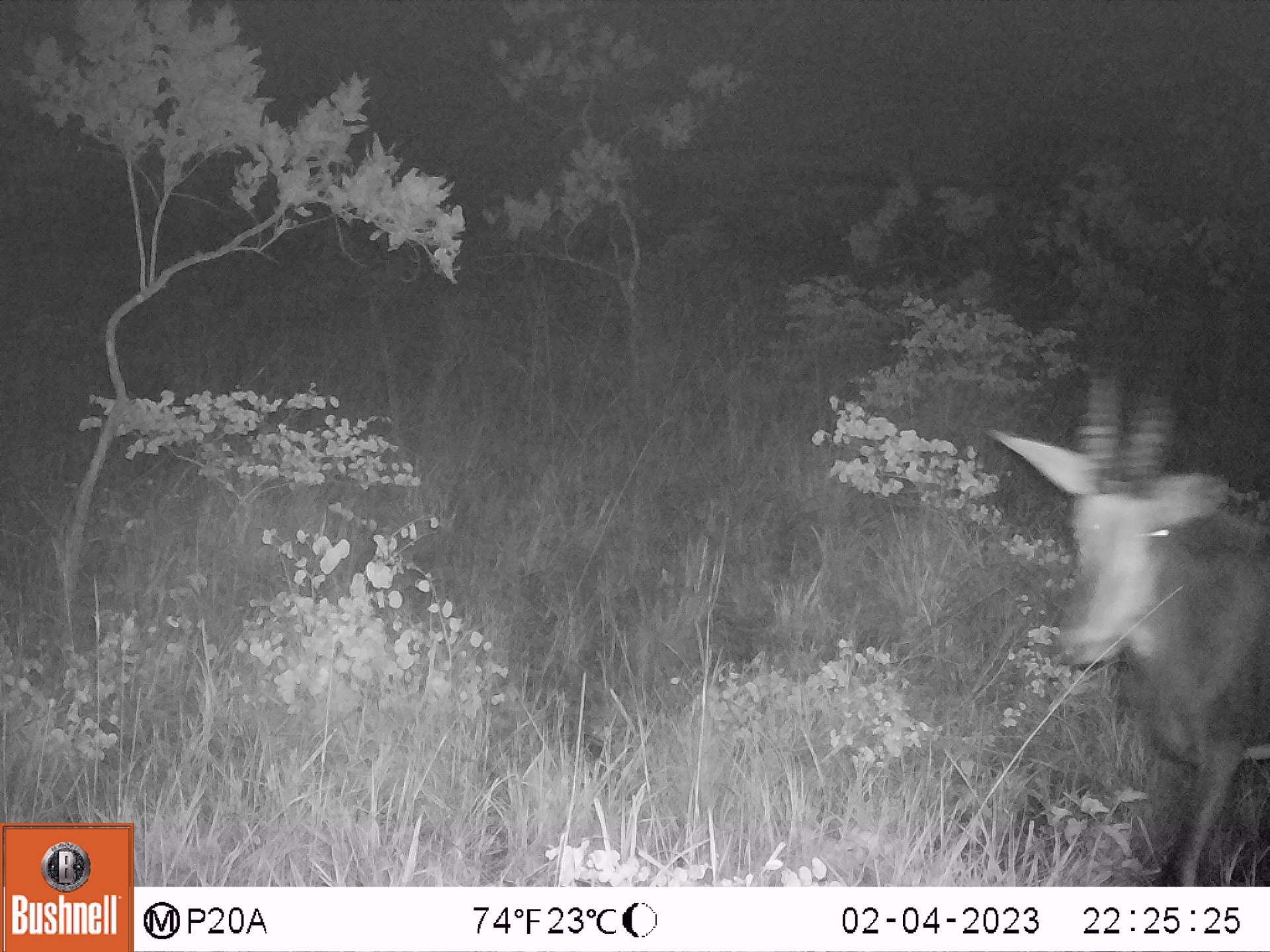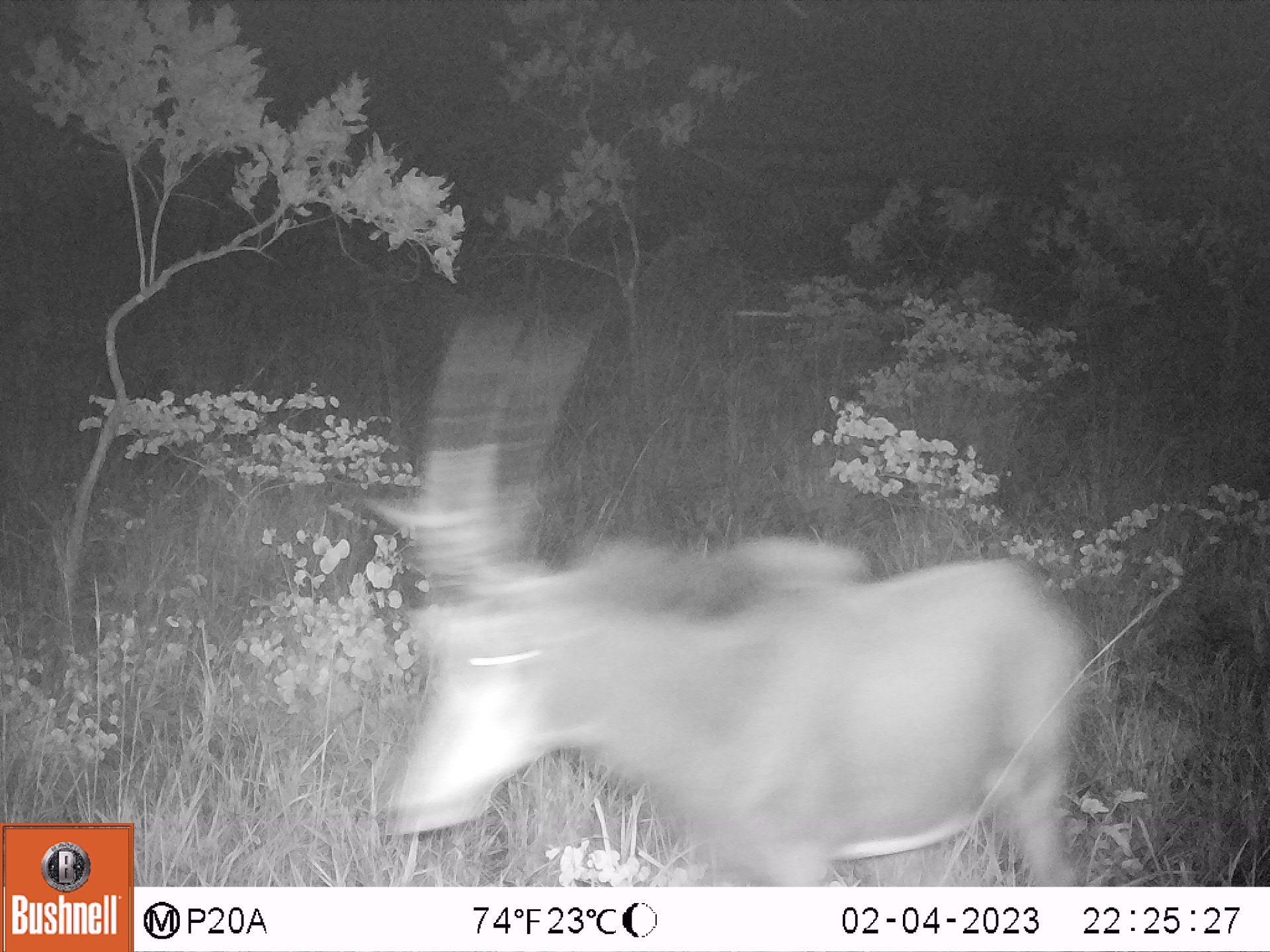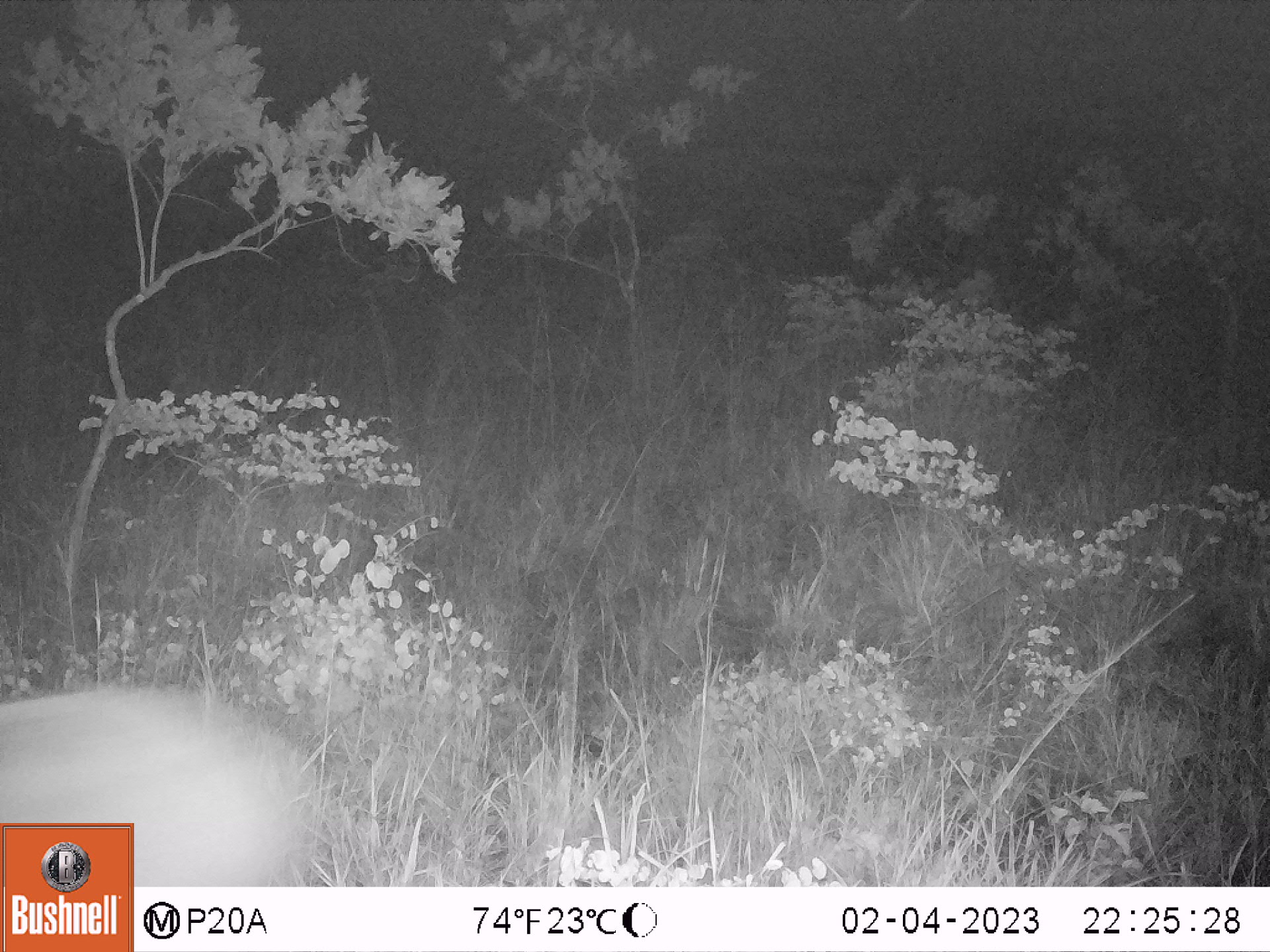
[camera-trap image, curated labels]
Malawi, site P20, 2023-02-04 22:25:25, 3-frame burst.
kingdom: Animalia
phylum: Chordata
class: Mammalia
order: Artiodactyla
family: Bovidae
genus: Hippotragus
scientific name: Hippotragus niger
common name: sable antelope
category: sable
Sable (sable antelope) (Hippotragus niger), count 1.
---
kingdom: Animalia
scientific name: Animalia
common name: other animal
Other animal (Animalia), count 1.